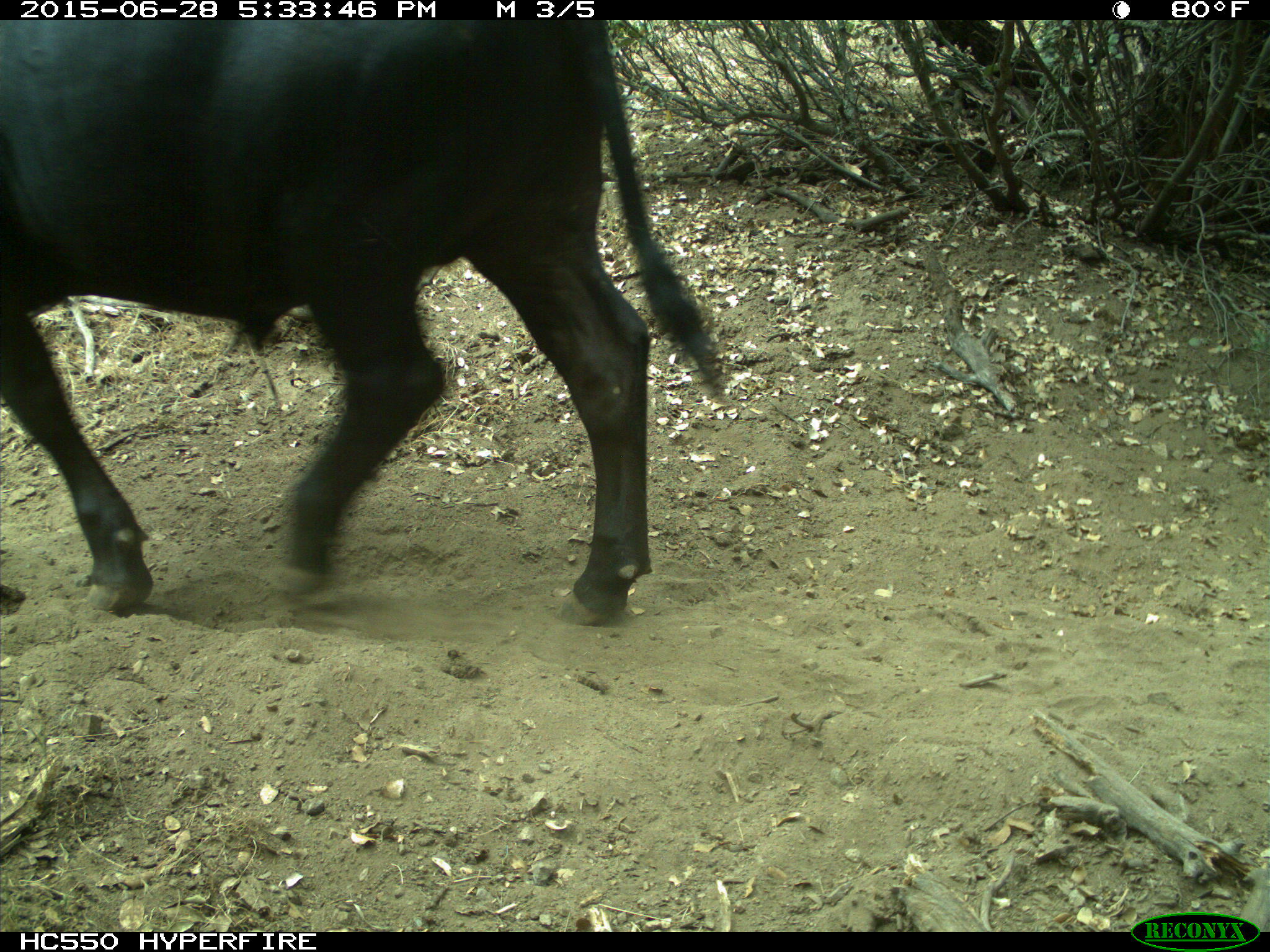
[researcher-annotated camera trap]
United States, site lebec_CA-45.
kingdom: Animalia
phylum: Chordata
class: Mammalia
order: Artiodactyla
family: Bovidae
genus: Bos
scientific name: Bos taurus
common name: domestic cow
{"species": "Bos taurus (domestic cow)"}